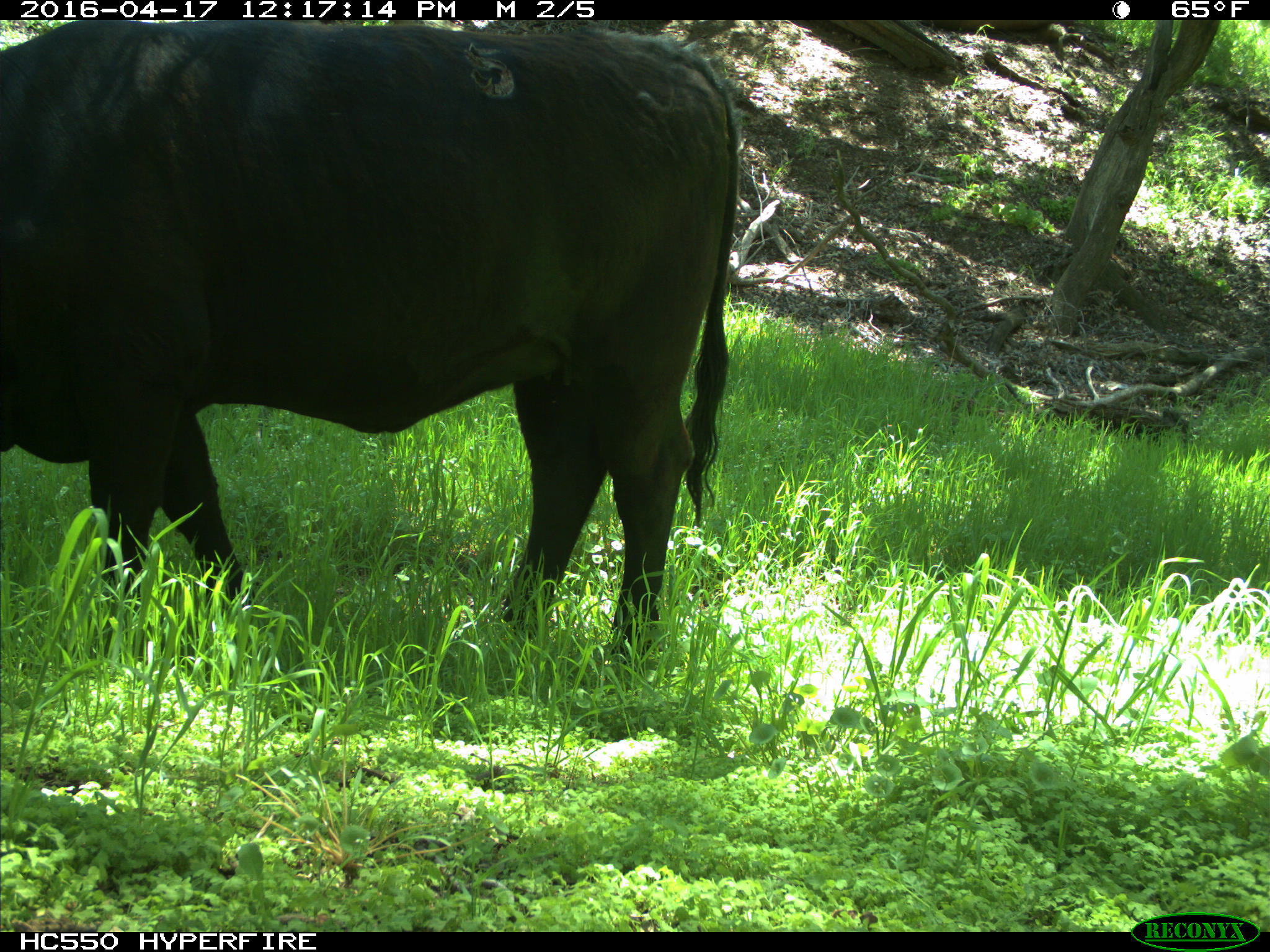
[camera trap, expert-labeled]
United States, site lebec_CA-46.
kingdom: Animalia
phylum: Chordata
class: Mammalia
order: Artiodactyla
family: Bovidae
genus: Bos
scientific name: Bos taurus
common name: domestic cow